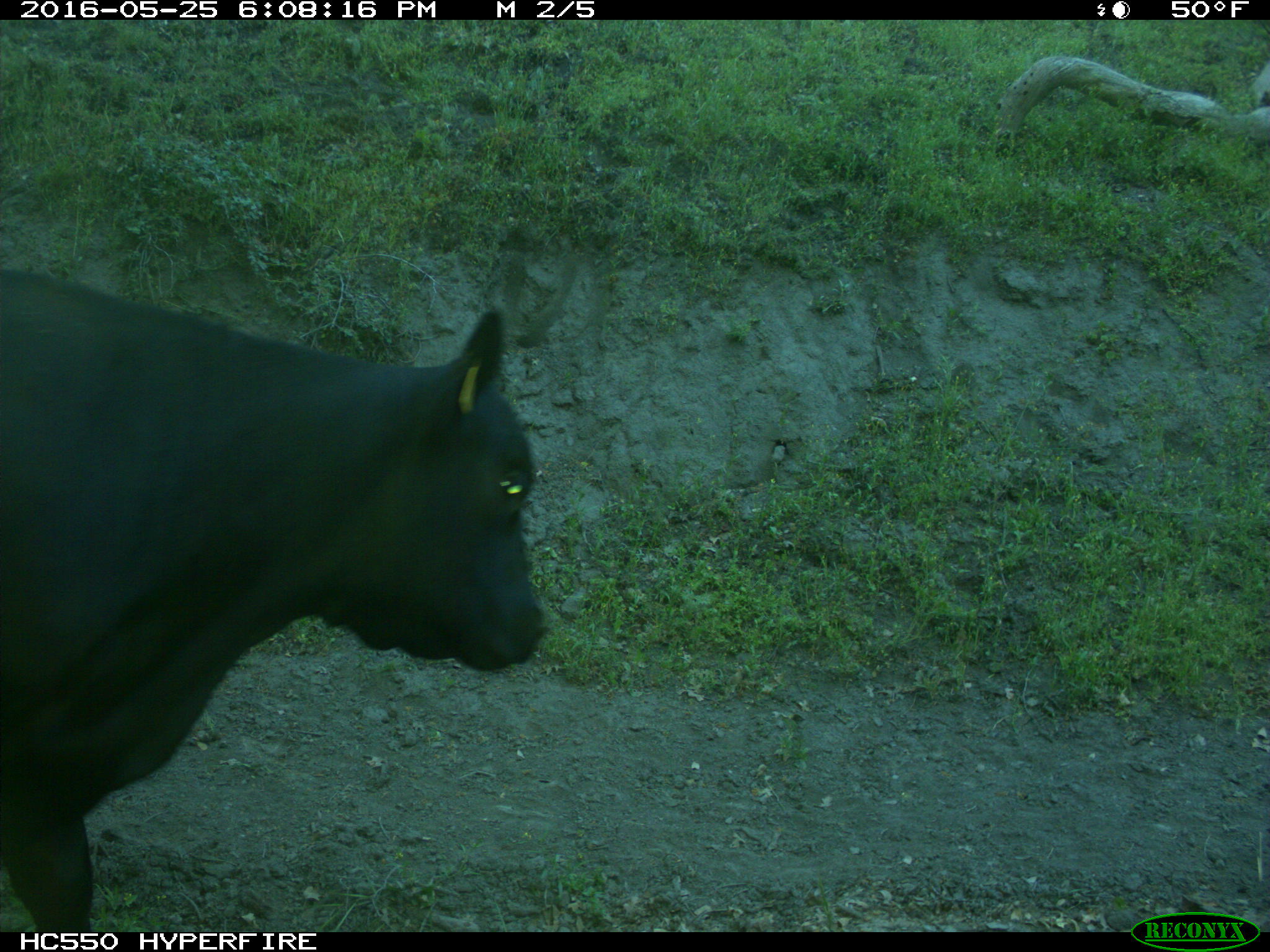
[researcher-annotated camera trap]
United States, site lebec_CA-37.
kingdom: Animalia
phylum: Chordata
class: Mammalia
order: Artiodactyla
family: Bovidae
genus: Bos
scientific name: Bos taurus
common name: domestic cow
Bos taurus (domestic cow).